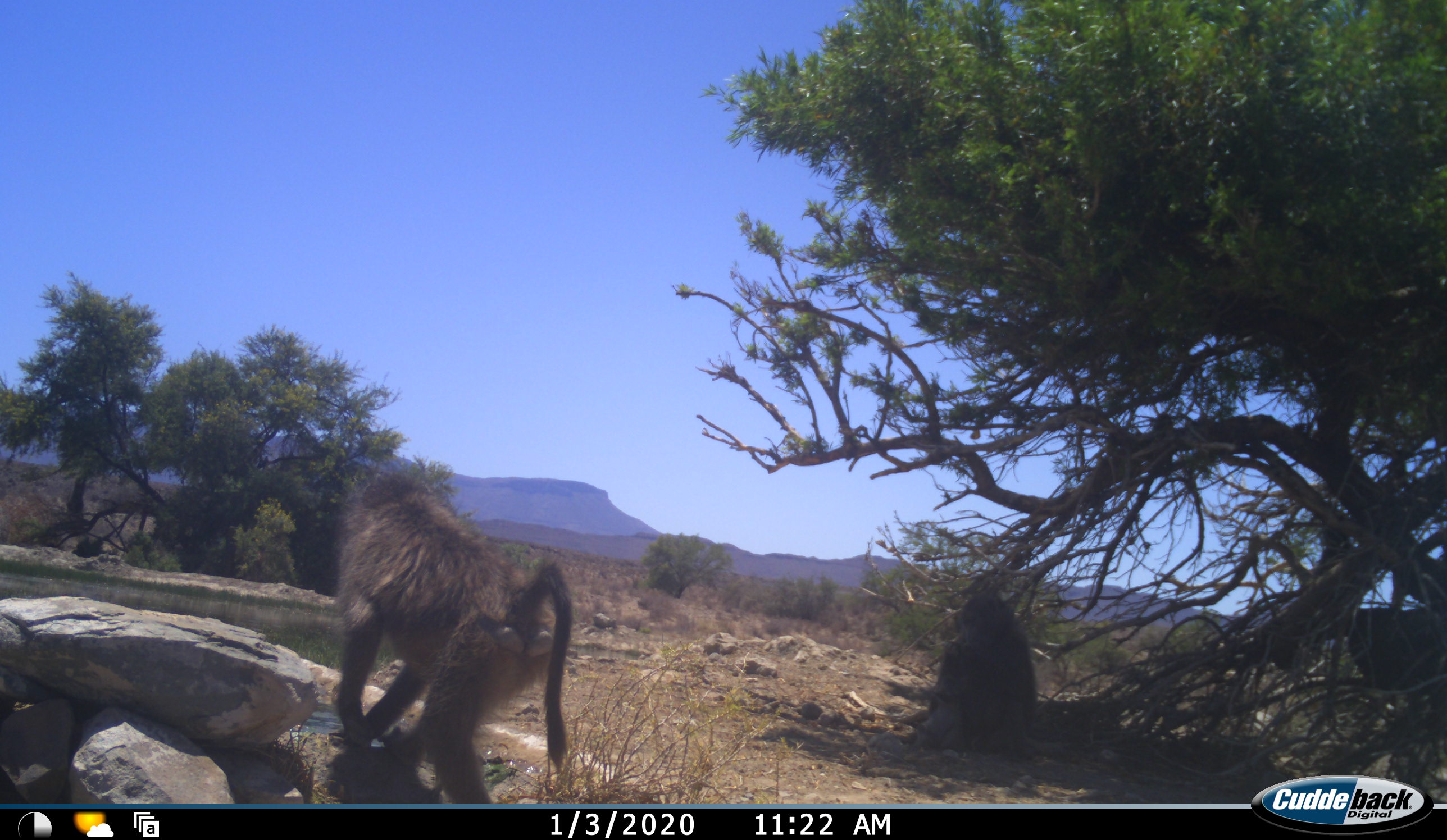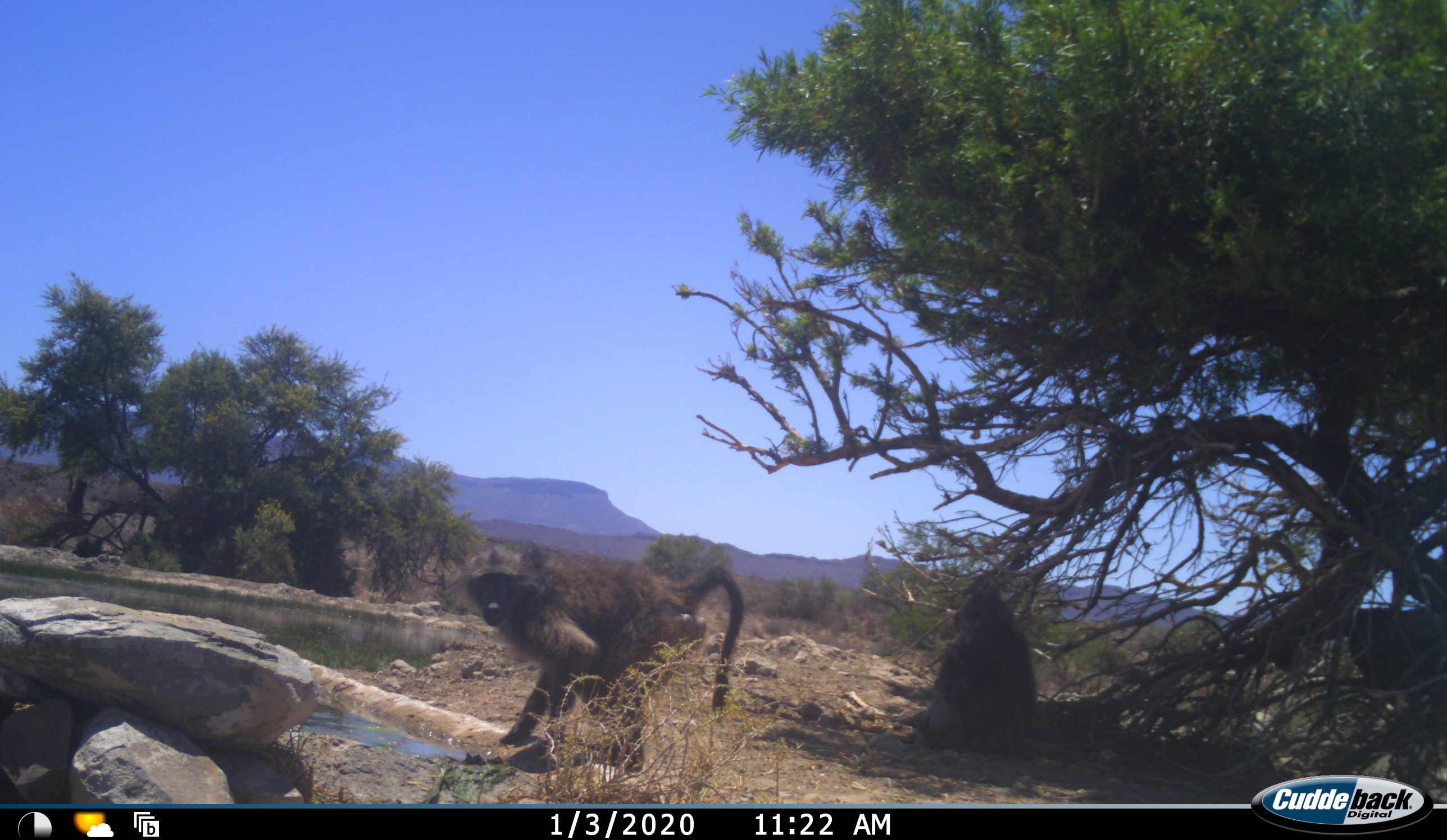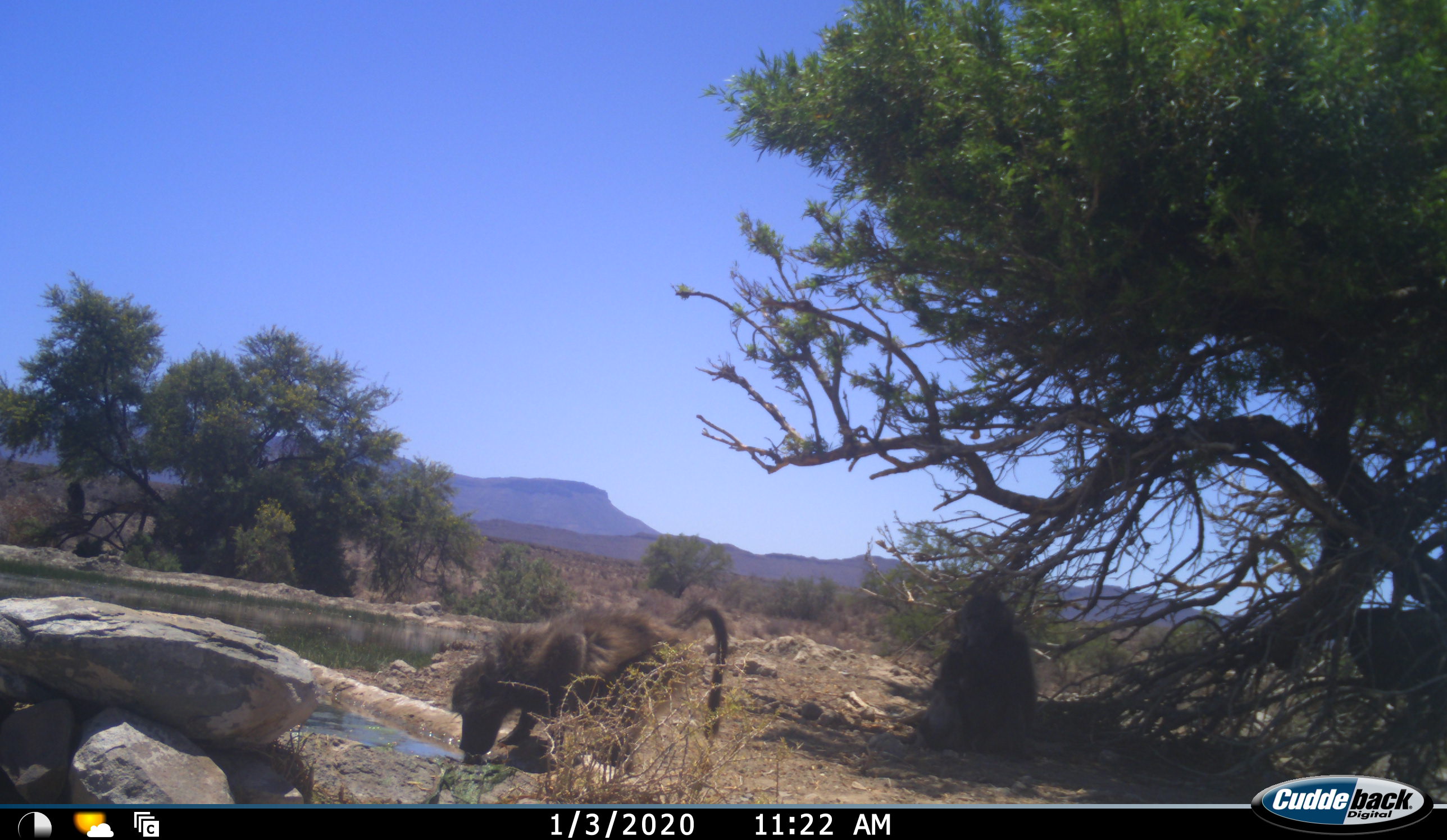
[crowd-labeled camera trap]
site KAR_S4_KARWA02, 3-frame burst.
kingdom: Animalia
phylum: Chordata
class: Mammalia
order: Primates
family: Cercopithecidae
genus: Papio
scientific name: Papio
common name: baboon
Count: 2.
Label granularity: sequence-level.